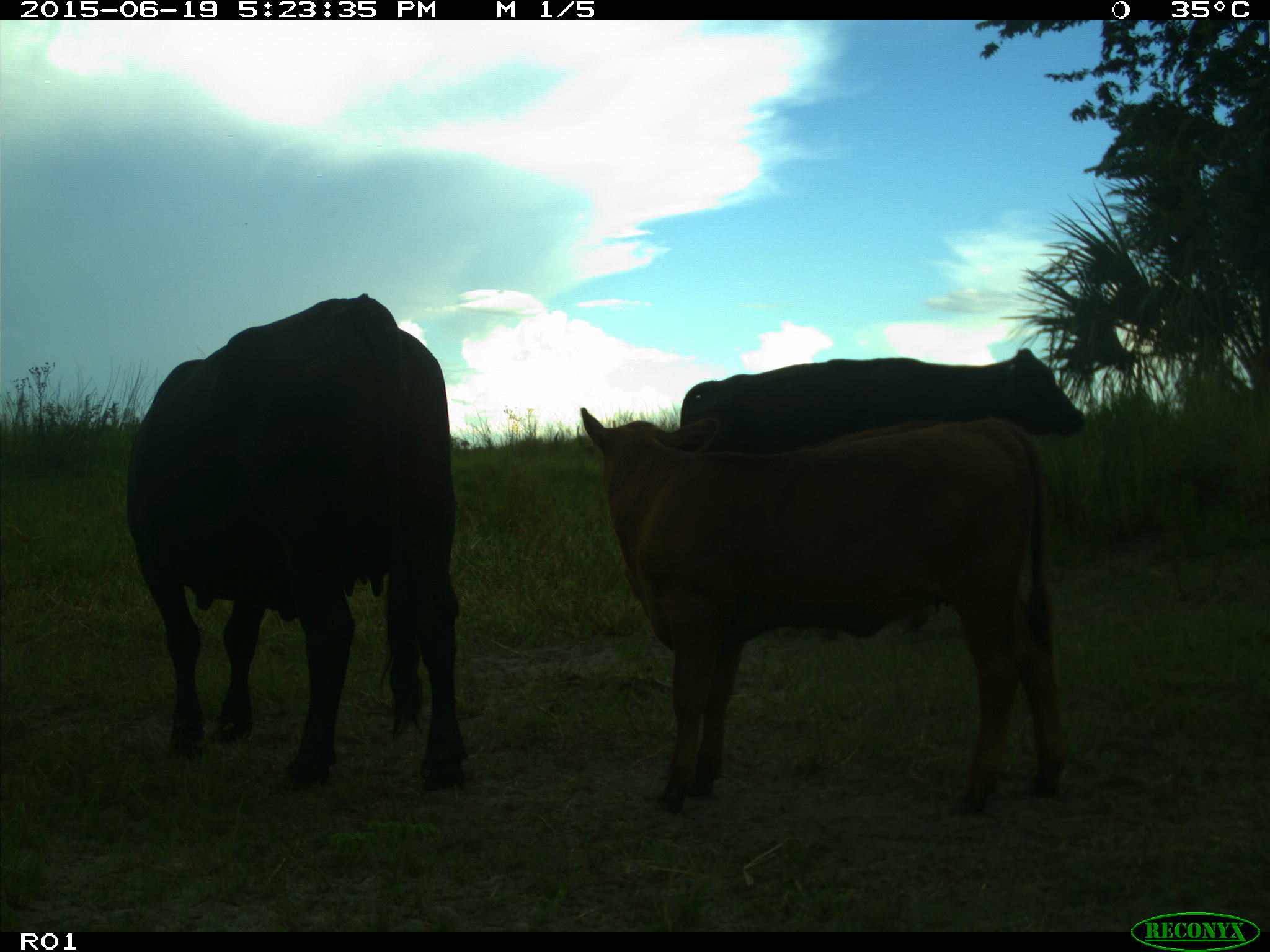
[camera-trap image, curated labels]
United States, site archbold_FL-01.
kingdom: Animalia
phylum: Chordata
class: Mammalia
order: Artiodactyla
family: Bovidae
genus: Bos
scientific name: Bos taurus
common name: domestic cow